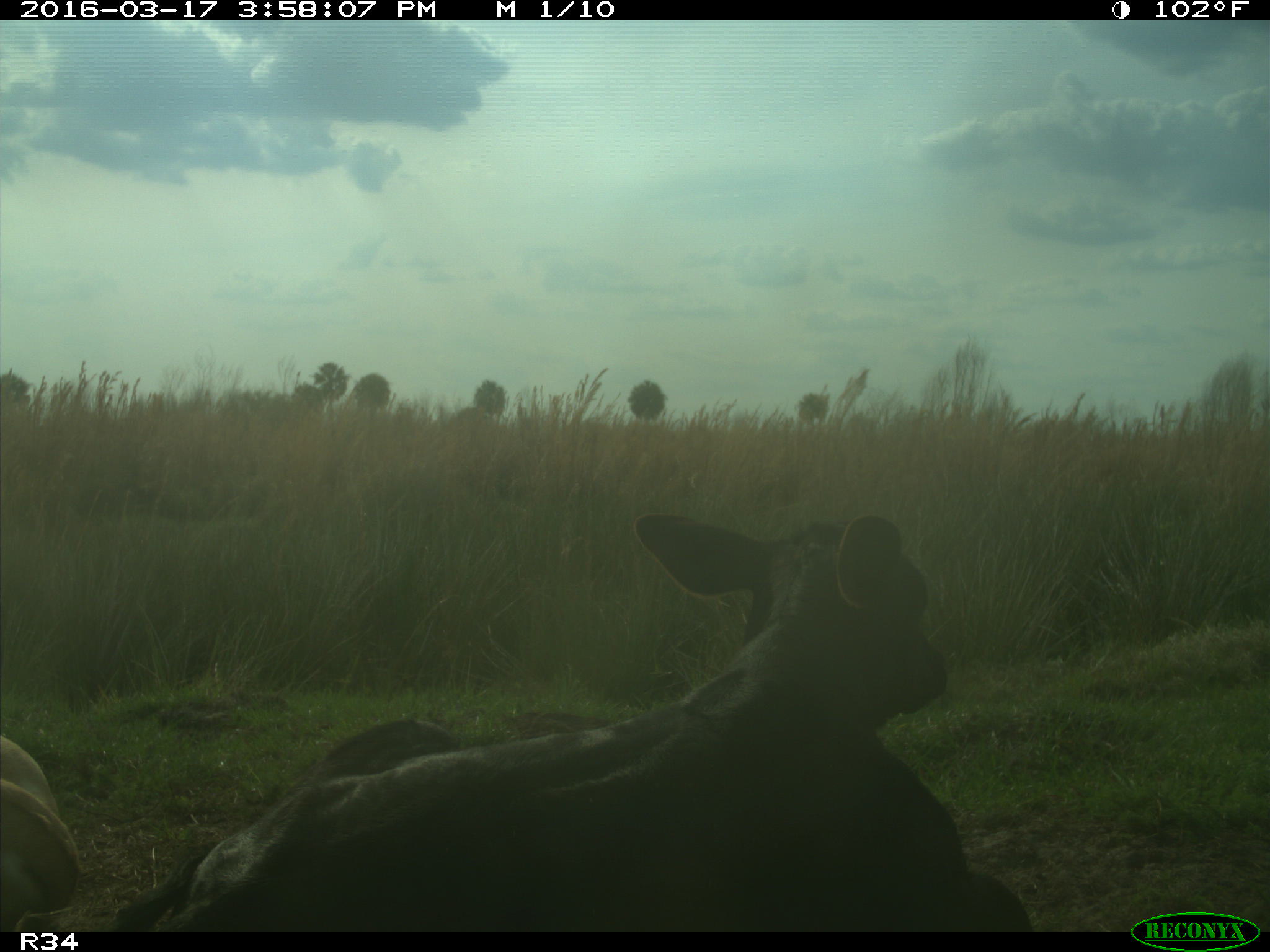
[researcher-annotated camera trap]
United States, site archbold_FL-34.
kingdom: Animalia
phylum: Chordata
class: Mammalia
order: Artiodactyla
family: Bovidae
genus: Bos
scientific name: Bos taurus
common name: domestic cow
Bos taurus (domestic cow).